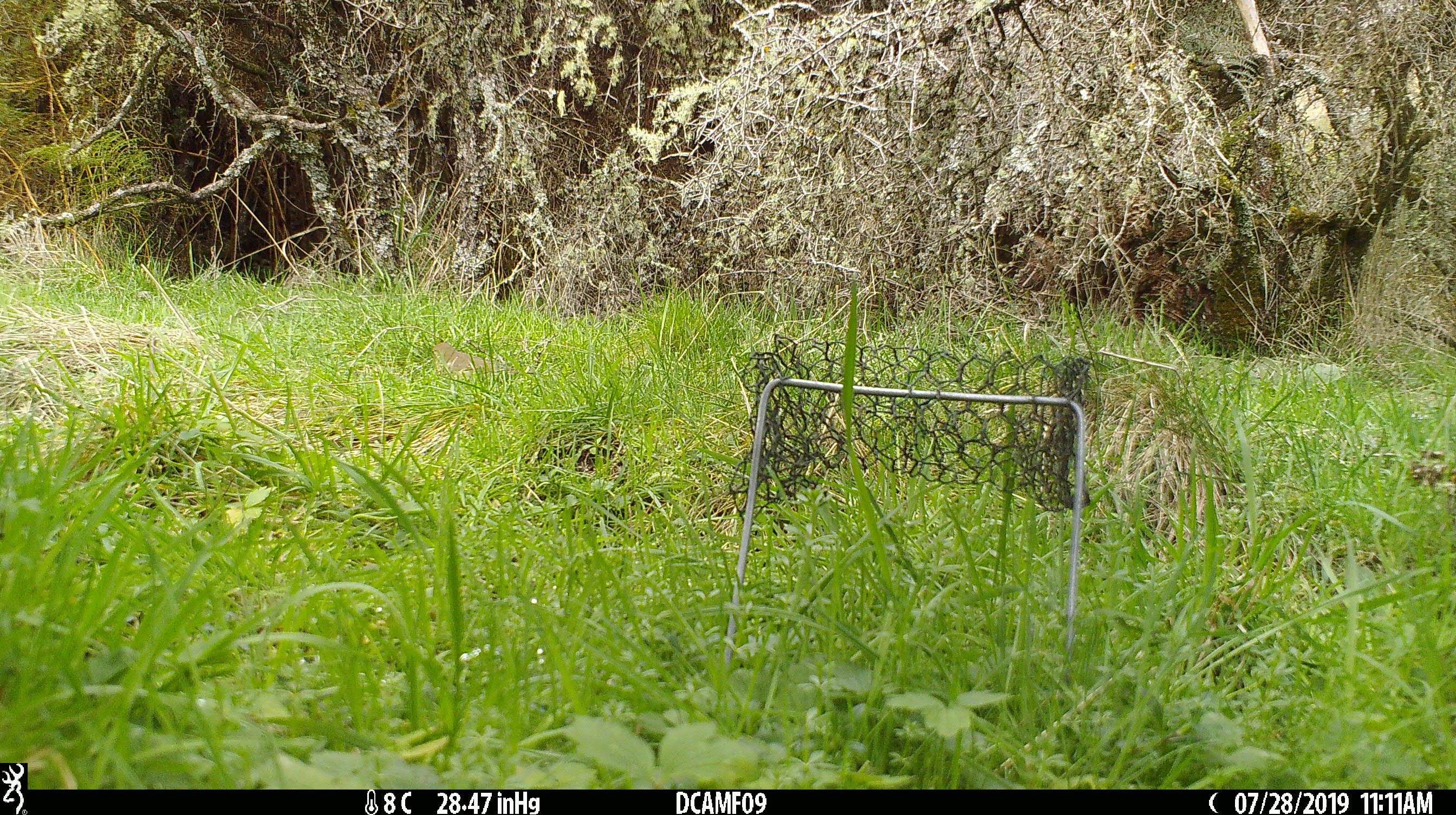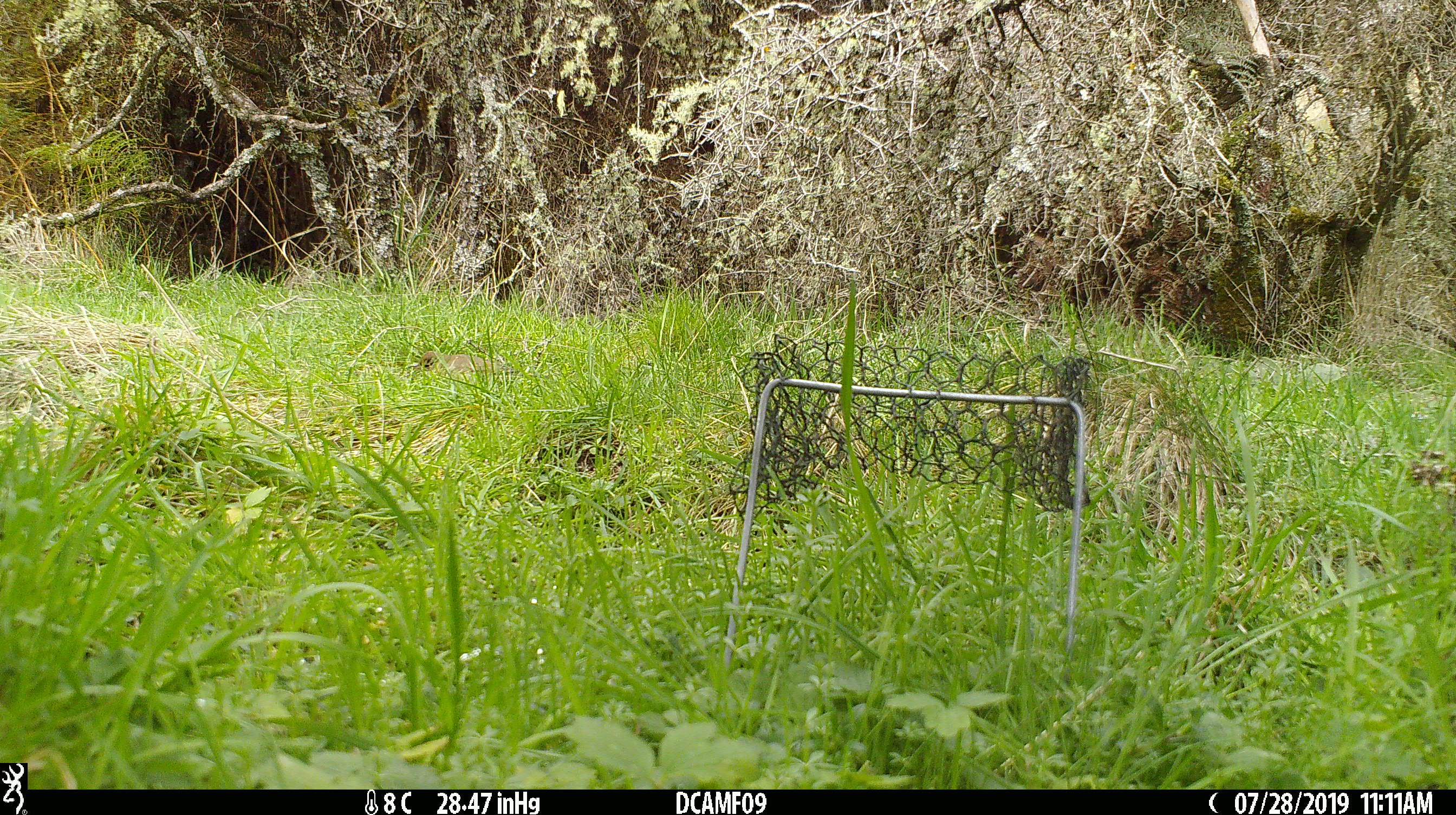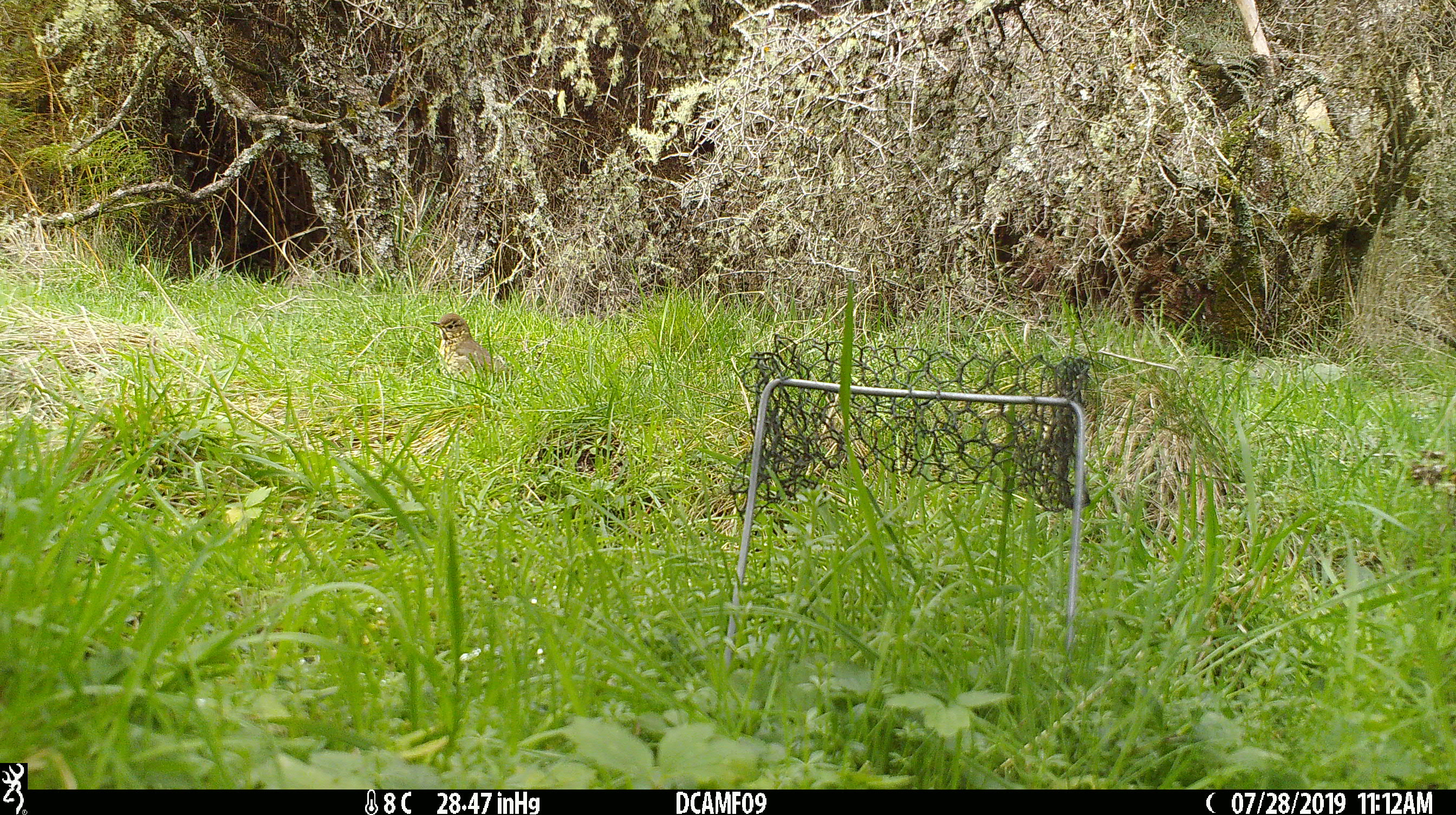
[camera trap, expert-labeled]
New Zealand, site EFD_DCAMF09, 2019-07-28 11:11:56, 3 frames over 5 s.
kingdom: Animalia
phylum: Chordata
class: Aves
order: Passeriformes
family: Turdidae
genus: Turdus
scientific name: Turdus philomelos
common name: song thrush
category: thrush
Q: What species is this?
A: Thrush (song thrush) (Turdus philomelos).